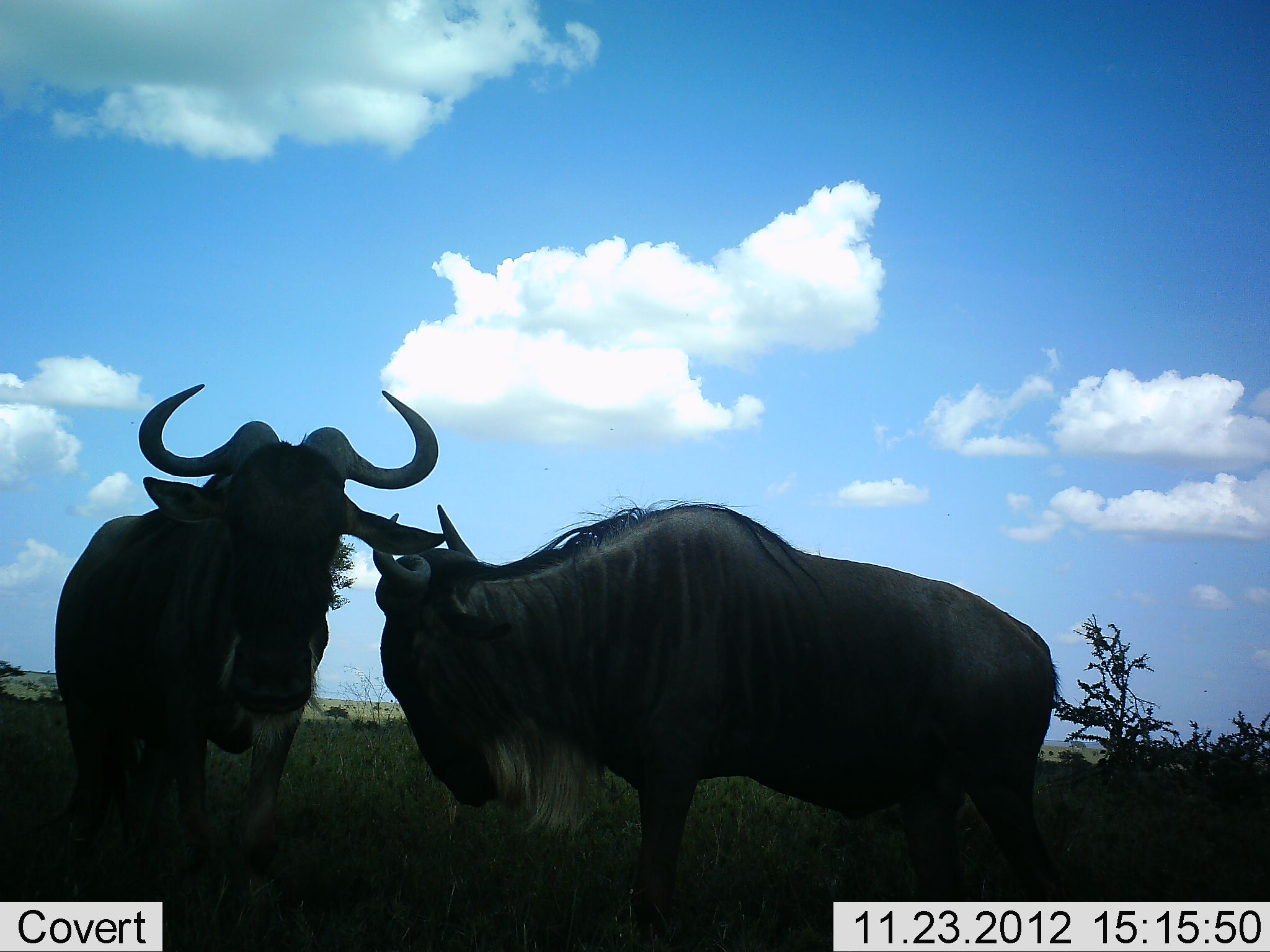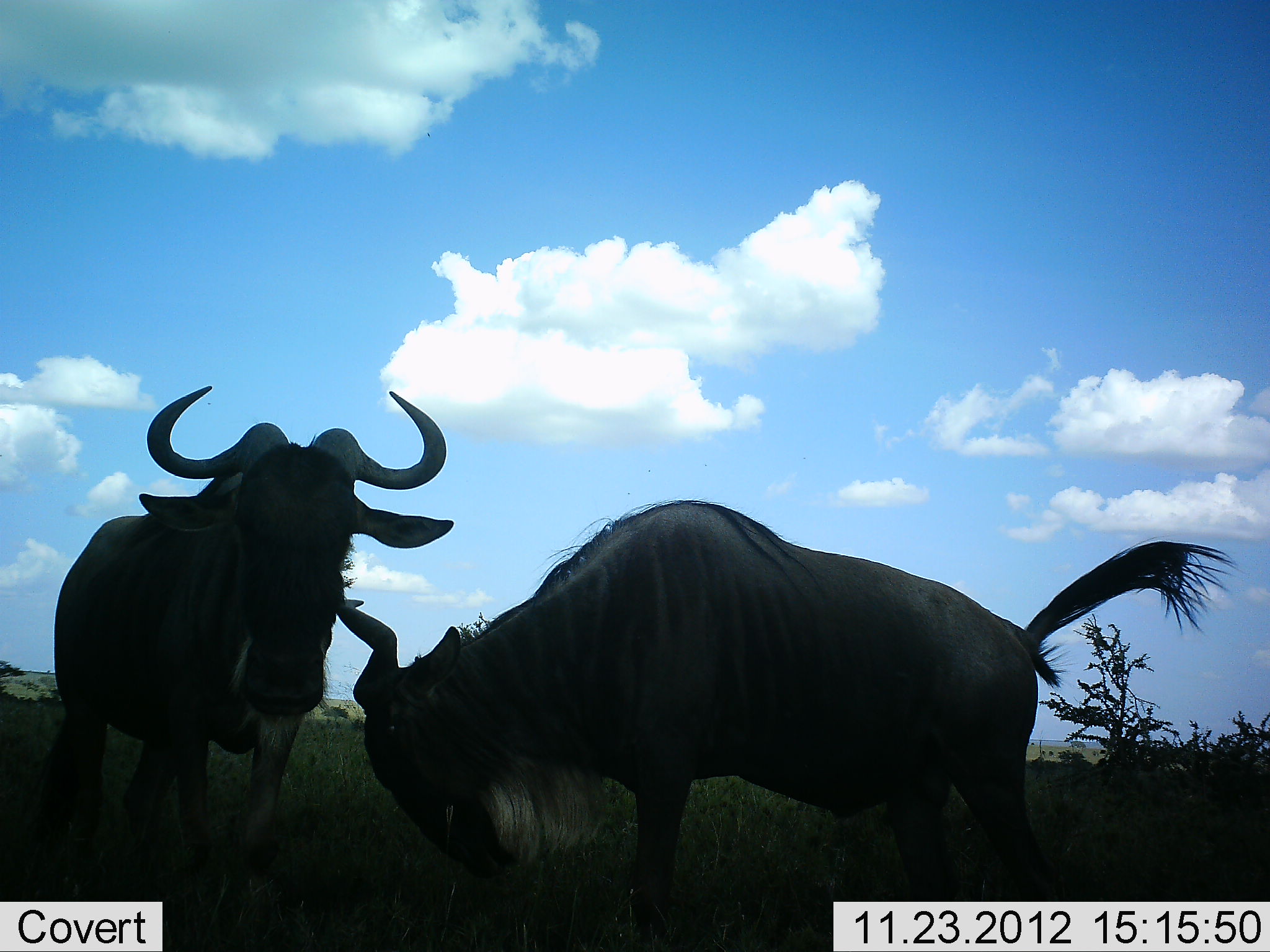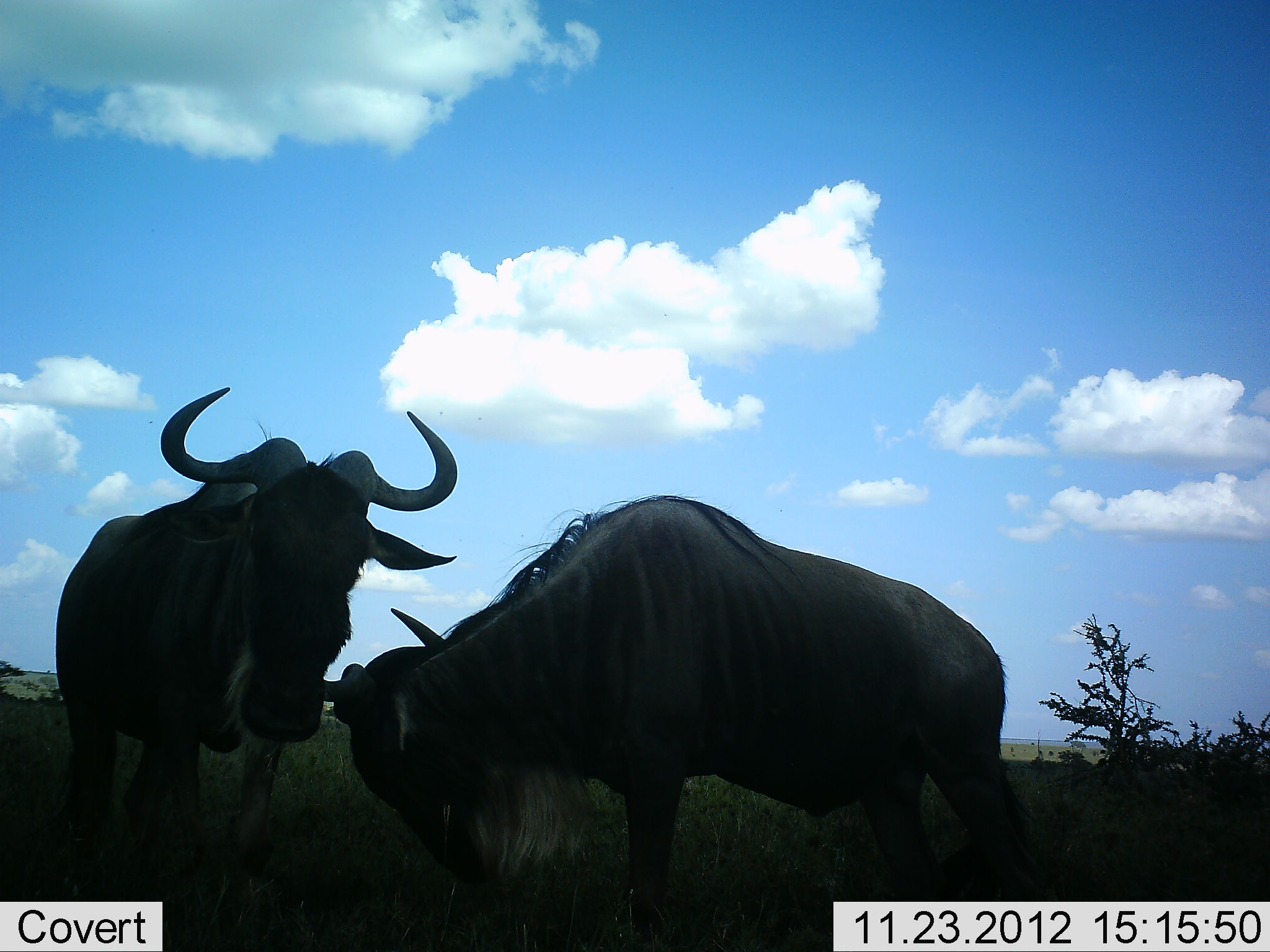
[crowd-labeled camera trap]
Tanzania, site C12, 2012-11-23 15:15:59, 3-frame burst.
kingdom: Animalia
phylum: Chordata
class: Mammalia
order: Artiodactyla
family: Bovidae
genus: Connochaetes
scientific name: Connochaetes taurinus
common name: blue wildebeest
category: wildebeest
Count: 2.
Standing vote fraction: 70%.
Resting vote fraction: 0%.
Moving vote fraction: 0%.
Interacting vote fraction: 50%.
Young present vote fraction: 0%.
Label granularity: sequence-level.